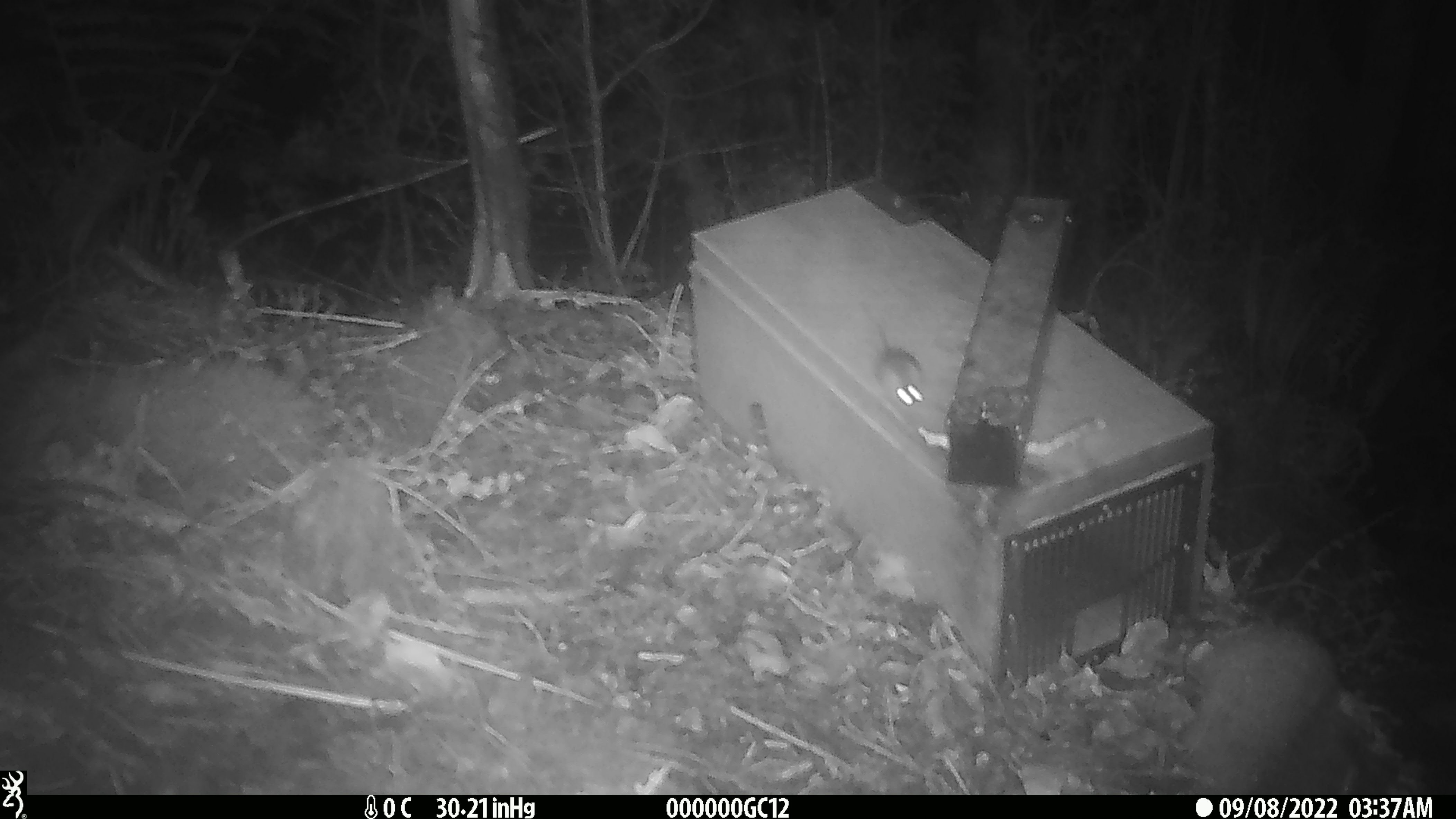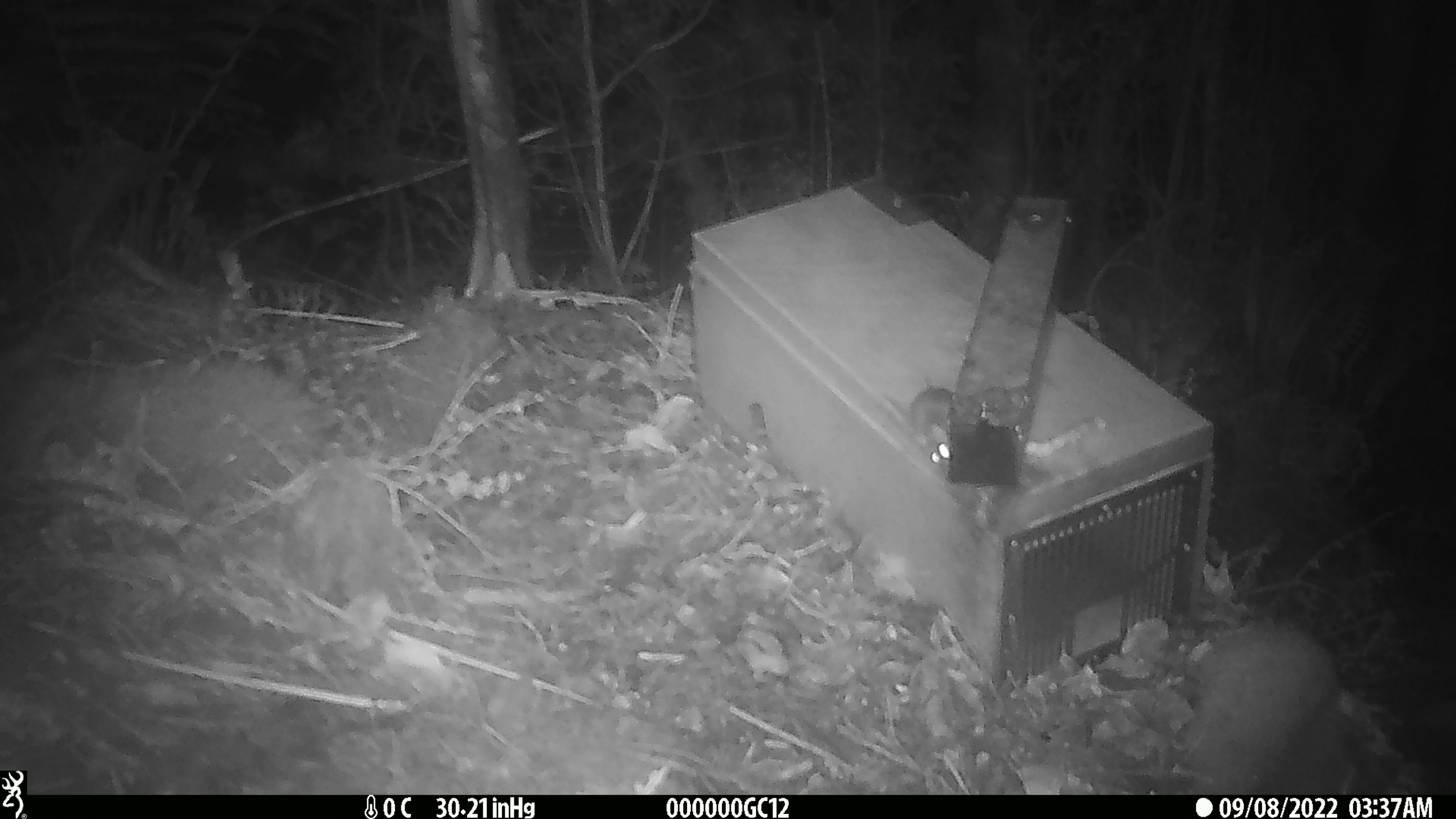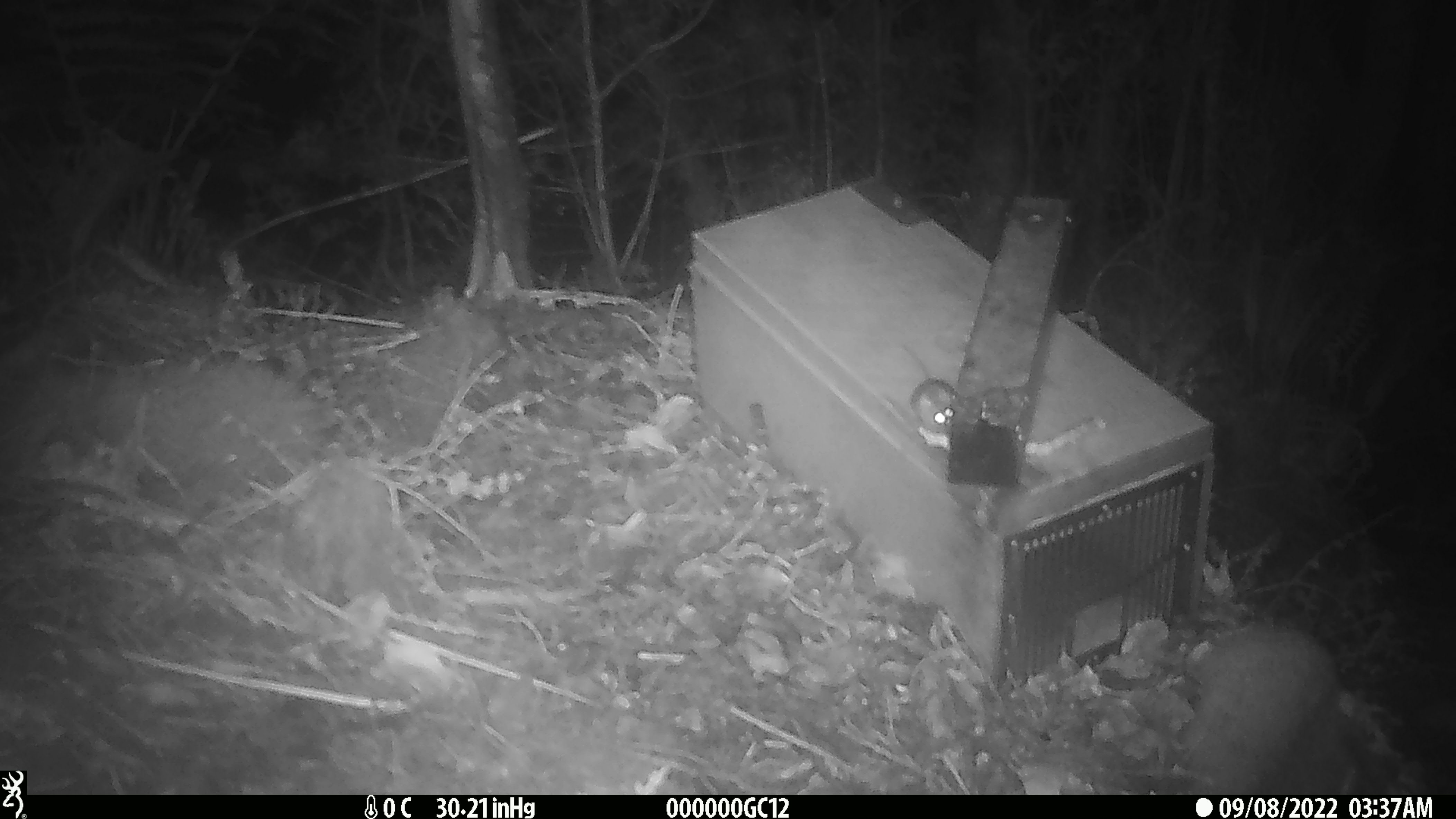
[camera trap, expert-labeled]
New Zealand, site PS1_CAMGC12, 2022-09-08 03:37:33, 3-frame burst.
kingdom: Animalia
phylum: Chordata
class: Mammalia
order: Rodentia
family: Muridae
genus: Mus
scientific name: Mus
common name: mouse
Mouse (Mus).